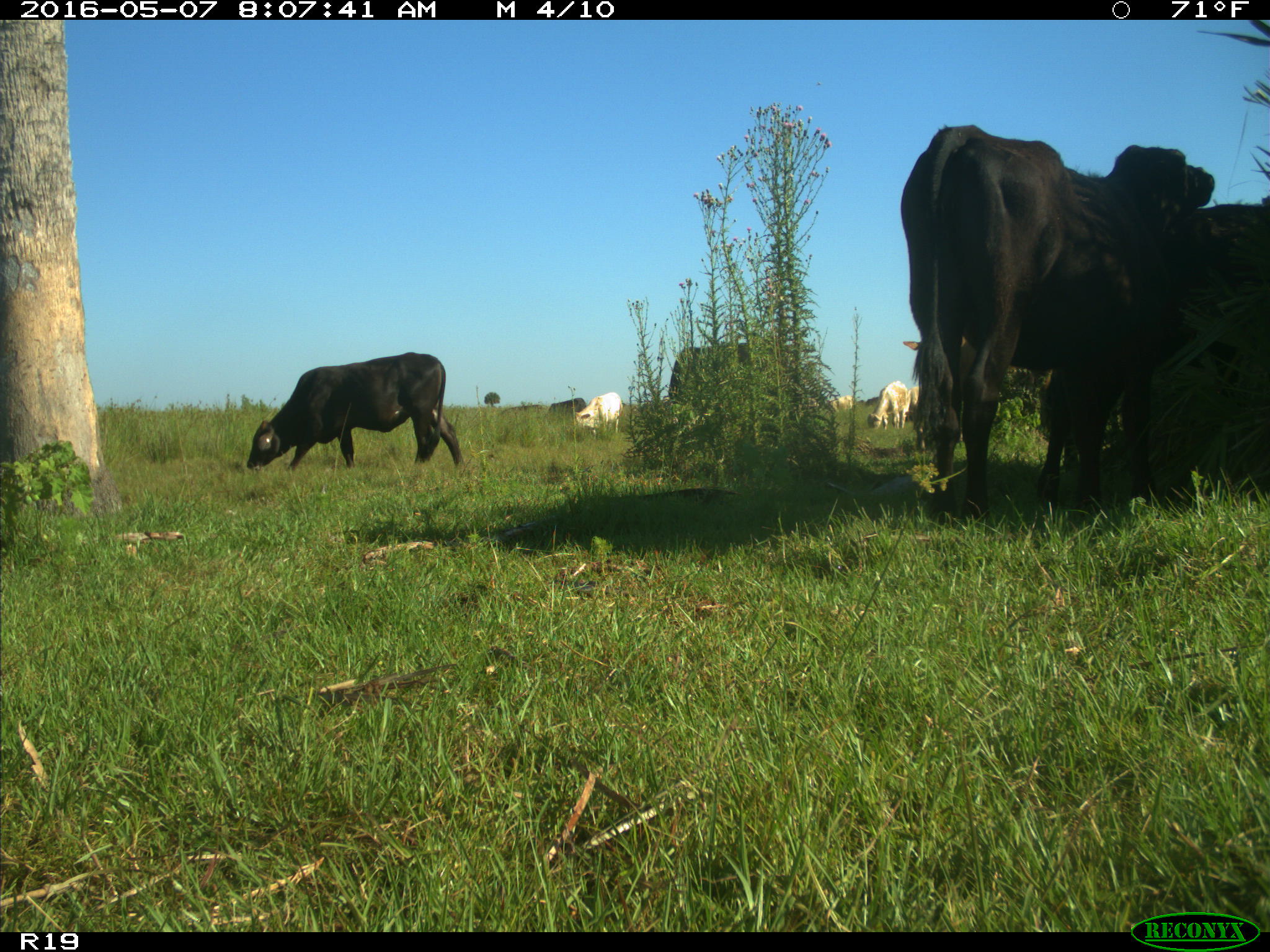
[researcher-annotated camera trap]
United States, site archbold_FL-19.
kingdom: Animalia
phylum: Chordata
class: Mammalia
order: Artiodactyla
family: Bovidae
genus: Bos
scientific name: Bos taurus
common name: domestic cow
Bos taurus (domestic cow).